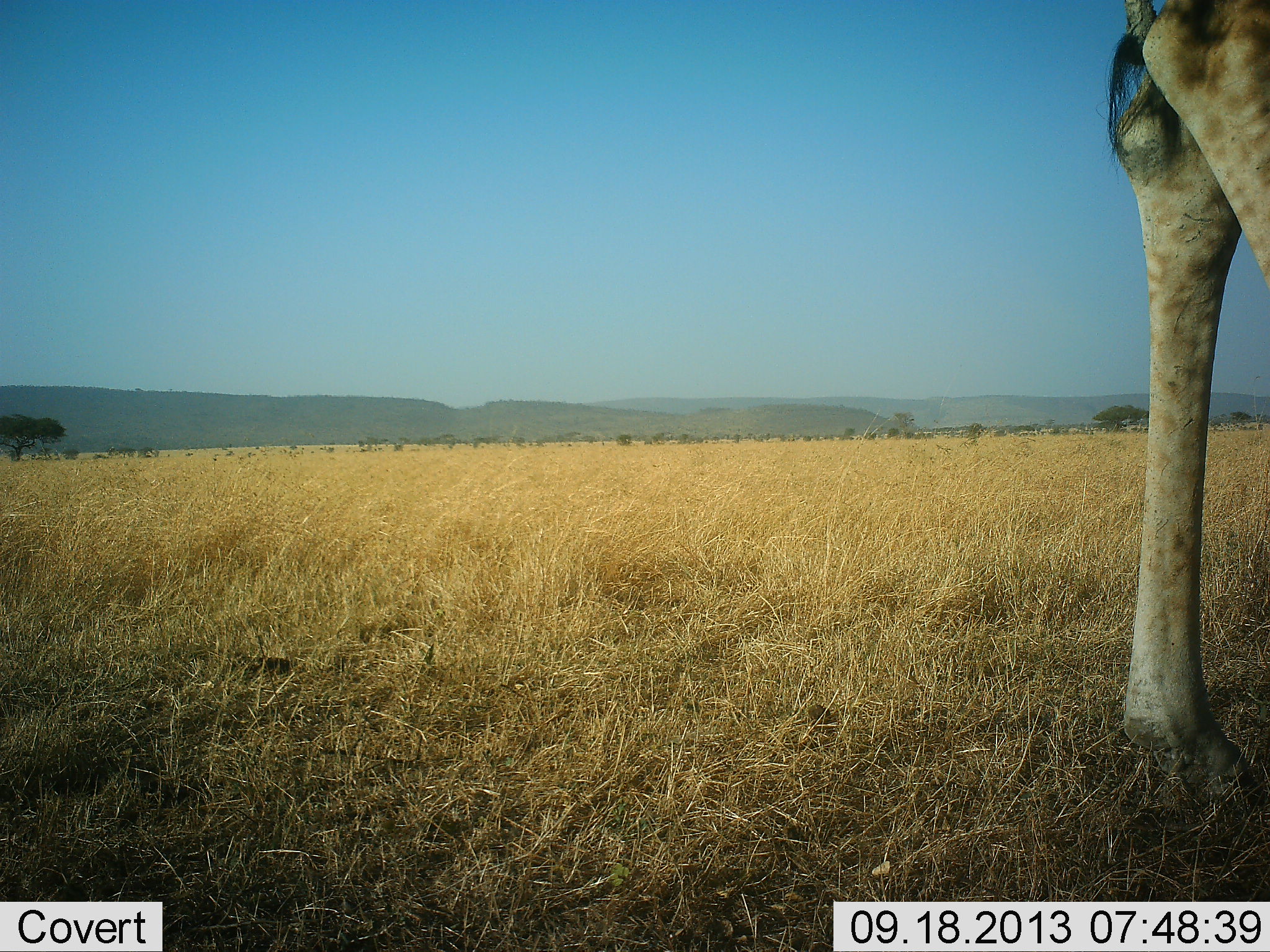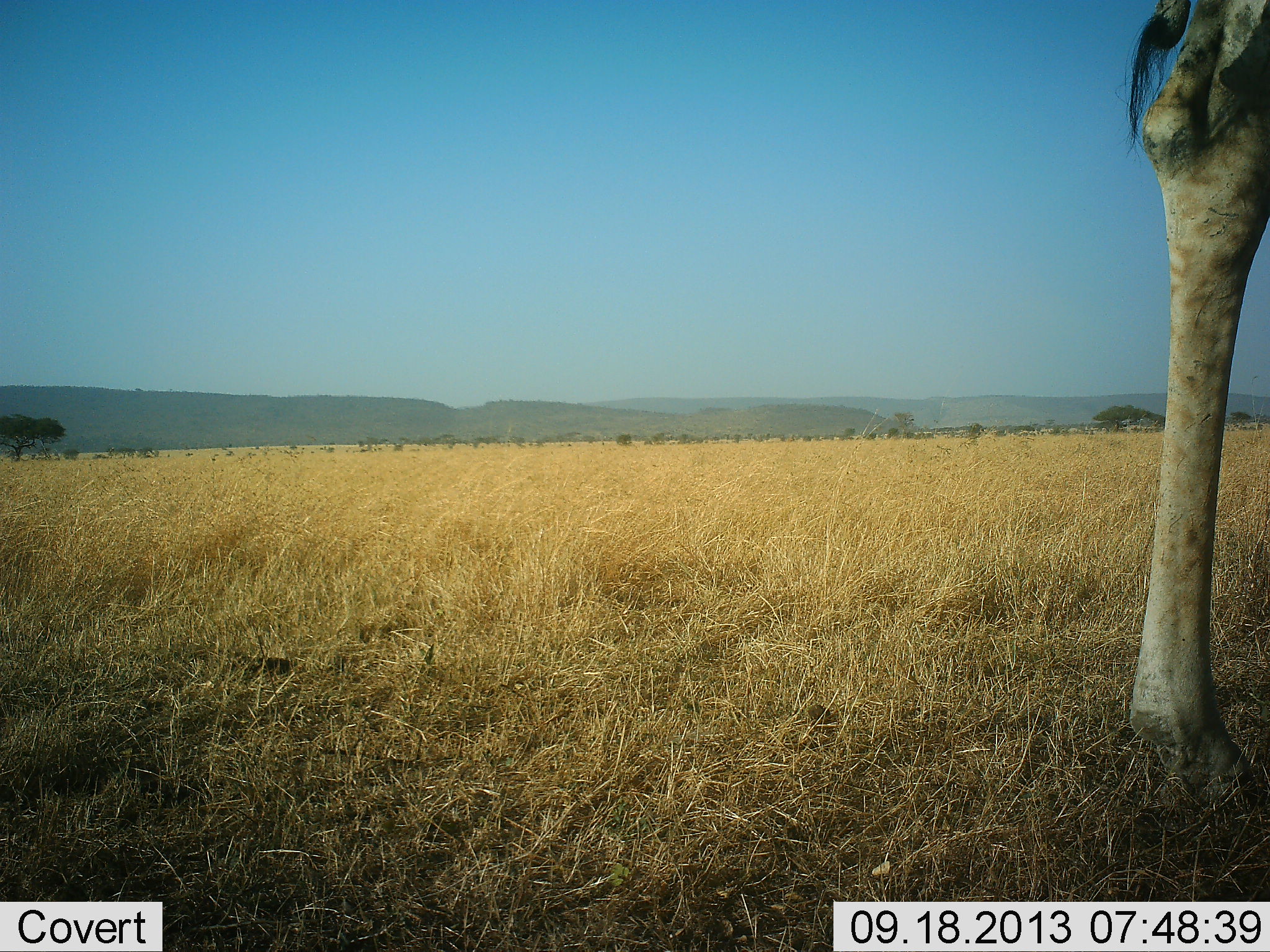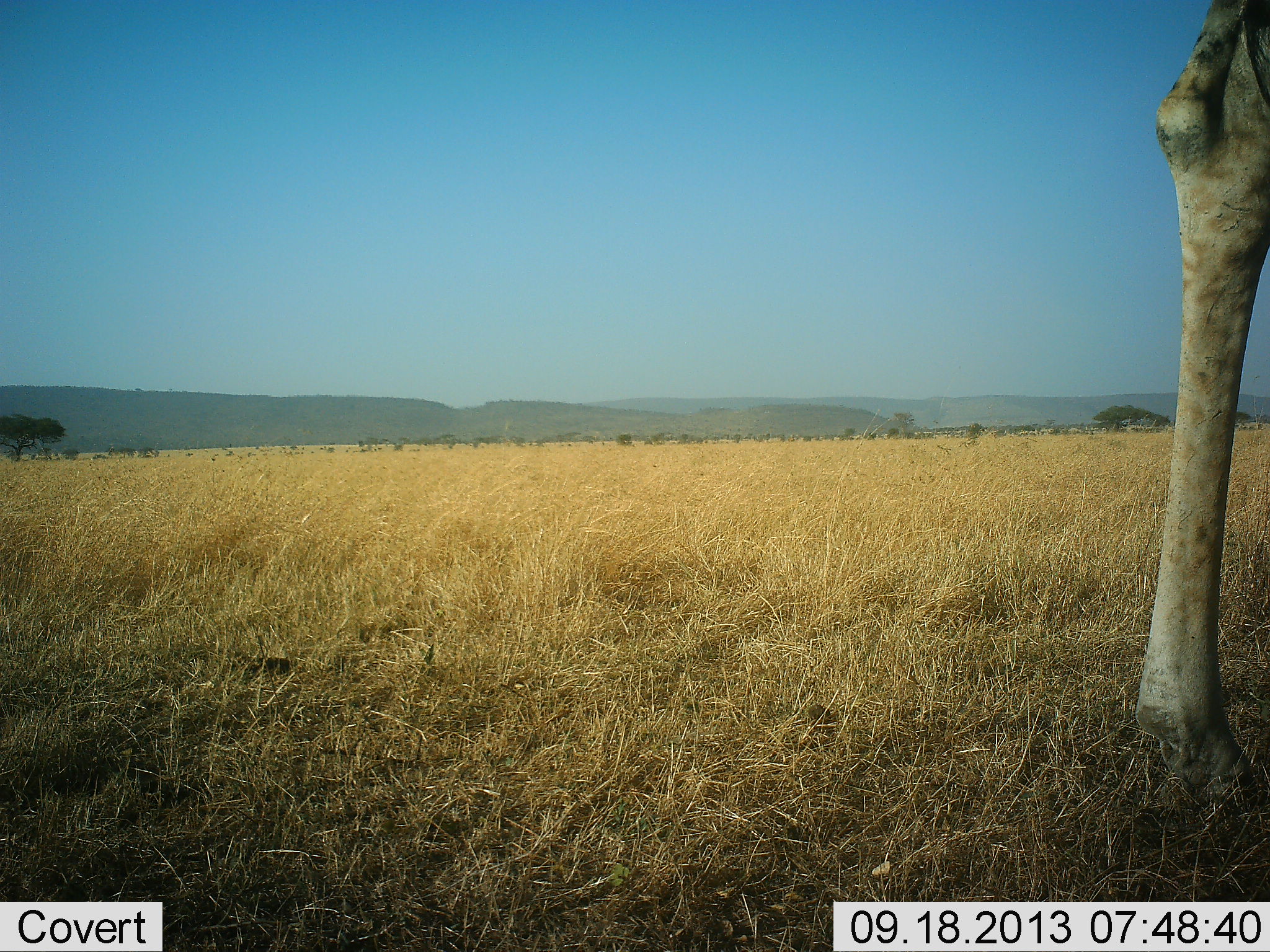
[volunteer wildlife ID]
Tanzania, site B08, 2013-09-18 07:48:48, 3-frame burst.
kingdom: Animalia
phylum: Chordata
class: Mammalia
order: Artiodactyla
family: Giraffidae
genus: Giraffa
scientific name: Giraffa camelopardalis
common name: giraffe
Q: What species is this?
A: Giraffe (Giraffa camelopardalis).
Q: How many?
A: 1.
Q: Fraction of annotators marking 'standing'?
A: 90%.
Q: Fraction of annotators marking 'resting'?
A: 0%.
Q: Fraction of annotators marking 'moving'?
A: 10%.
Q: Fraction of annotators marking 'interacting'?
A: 0%.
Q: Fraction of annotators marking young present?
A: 0%.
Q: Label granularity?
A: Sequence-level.